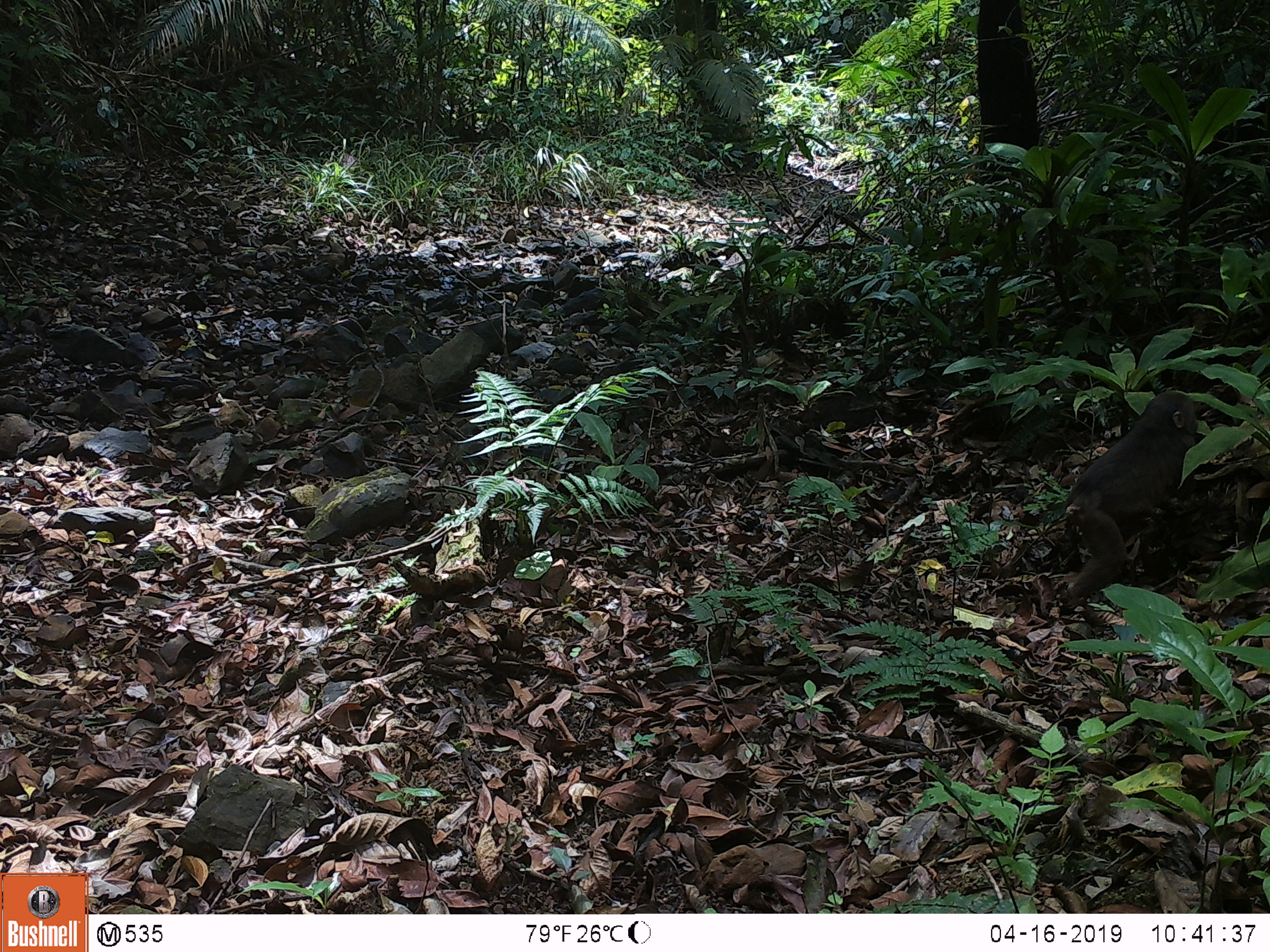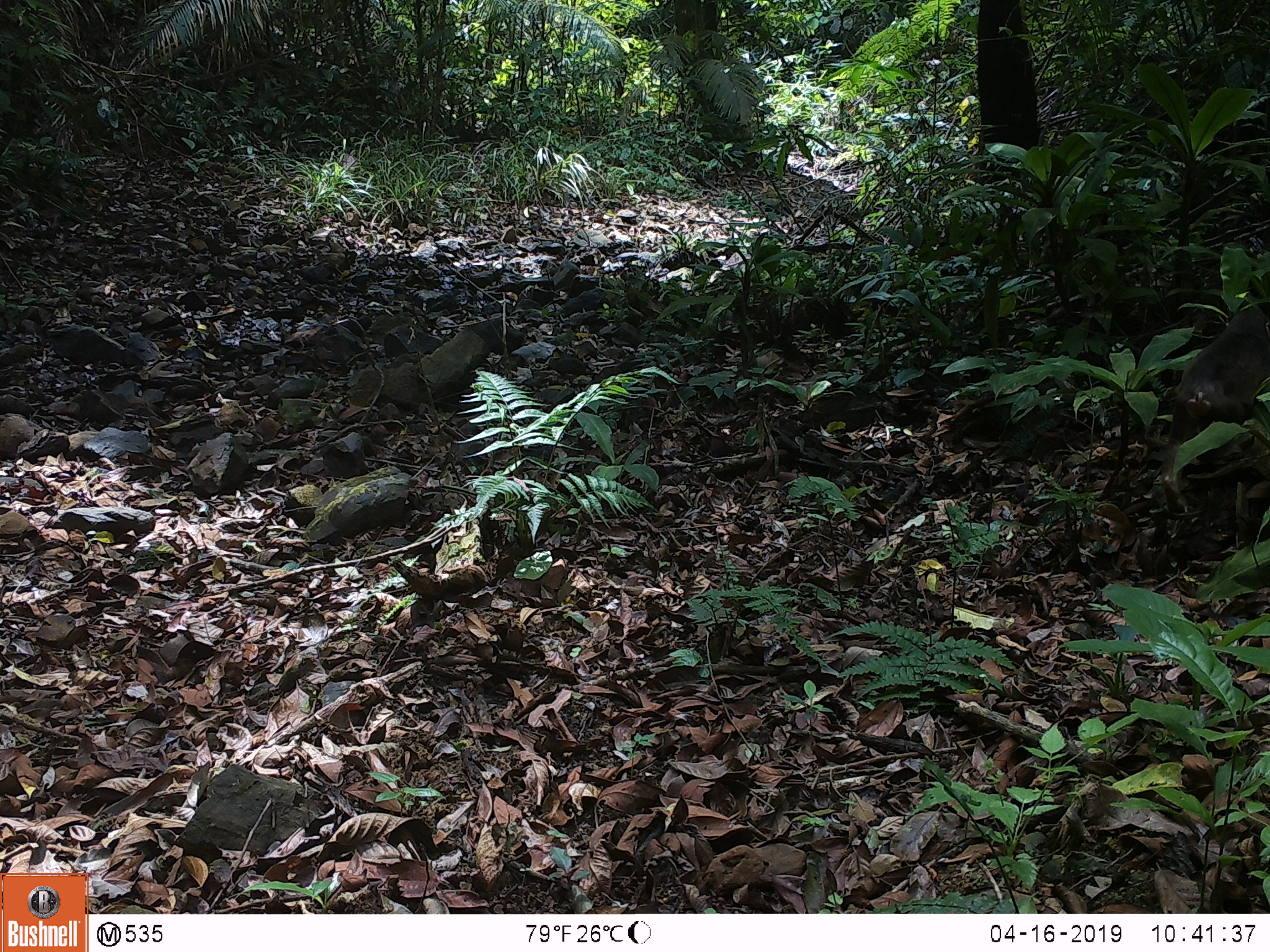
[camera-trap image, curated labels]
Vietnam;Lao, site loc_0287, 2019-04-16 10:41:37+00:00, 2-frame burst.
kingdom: Animalia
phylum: Chordata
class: Mammalia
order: Primates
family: Cercopithecidae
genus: Macaca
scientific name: Macaca arctoides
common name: stump-tailed macaque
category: stump tailed macaque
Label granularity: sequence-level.